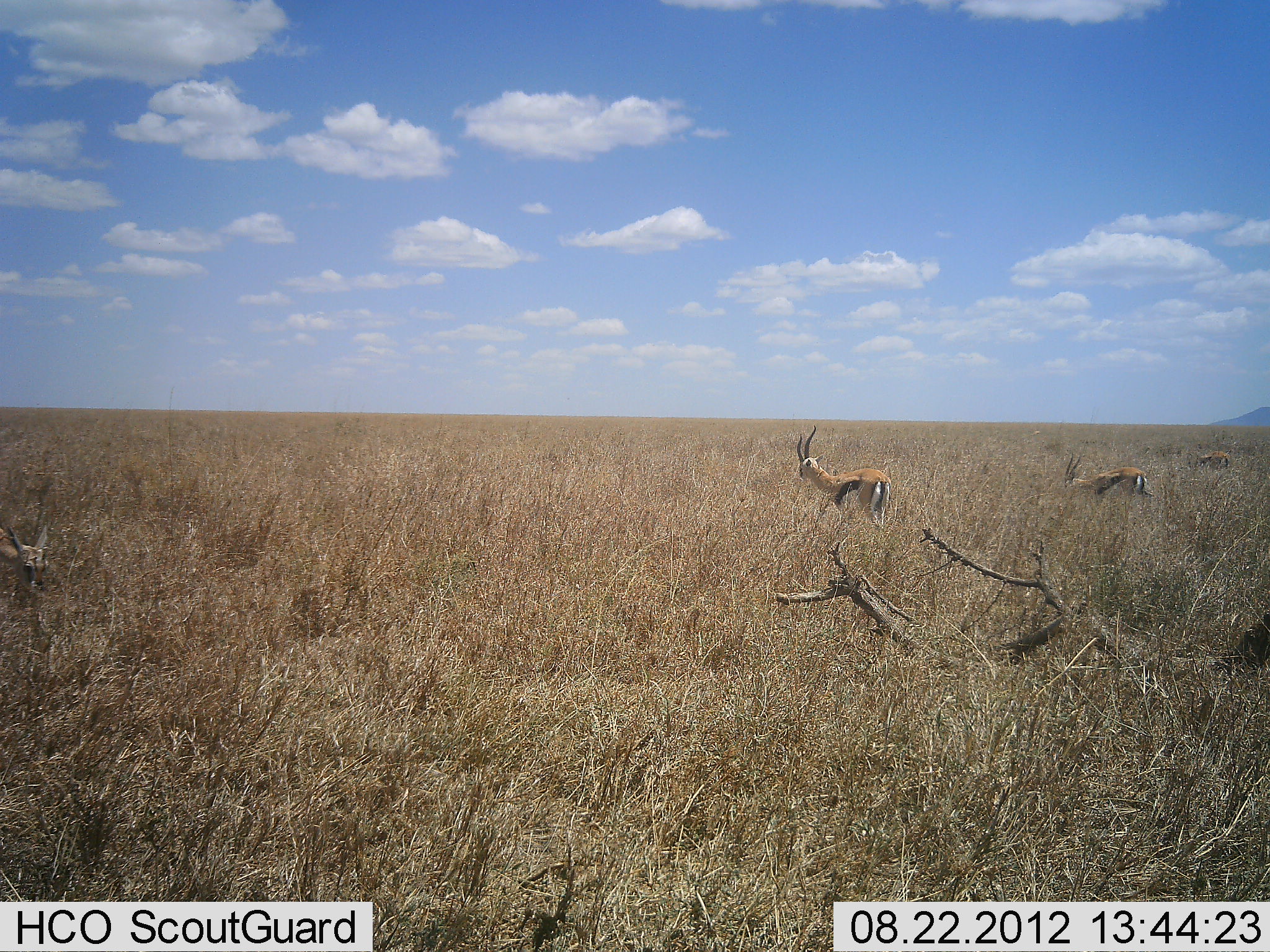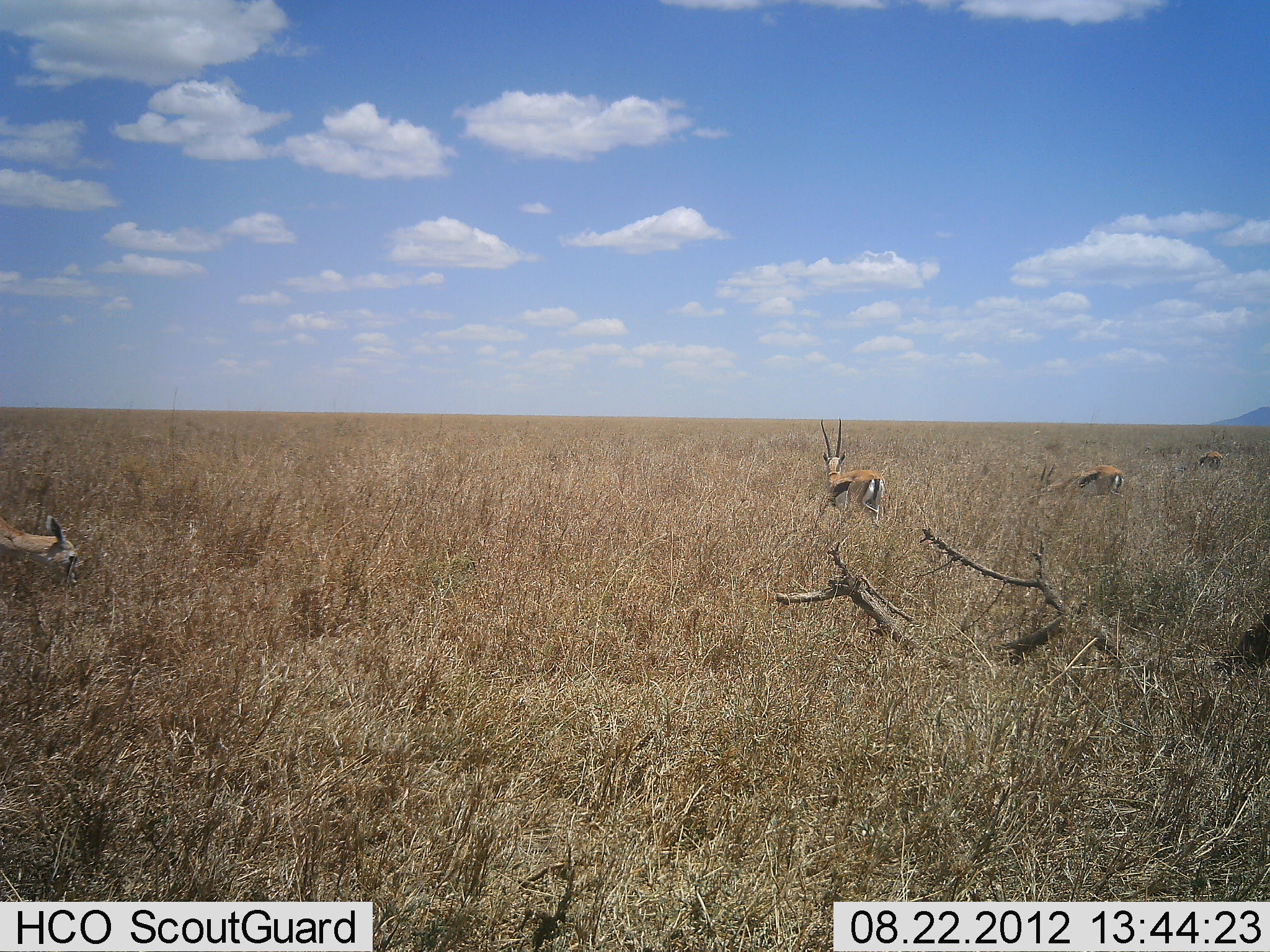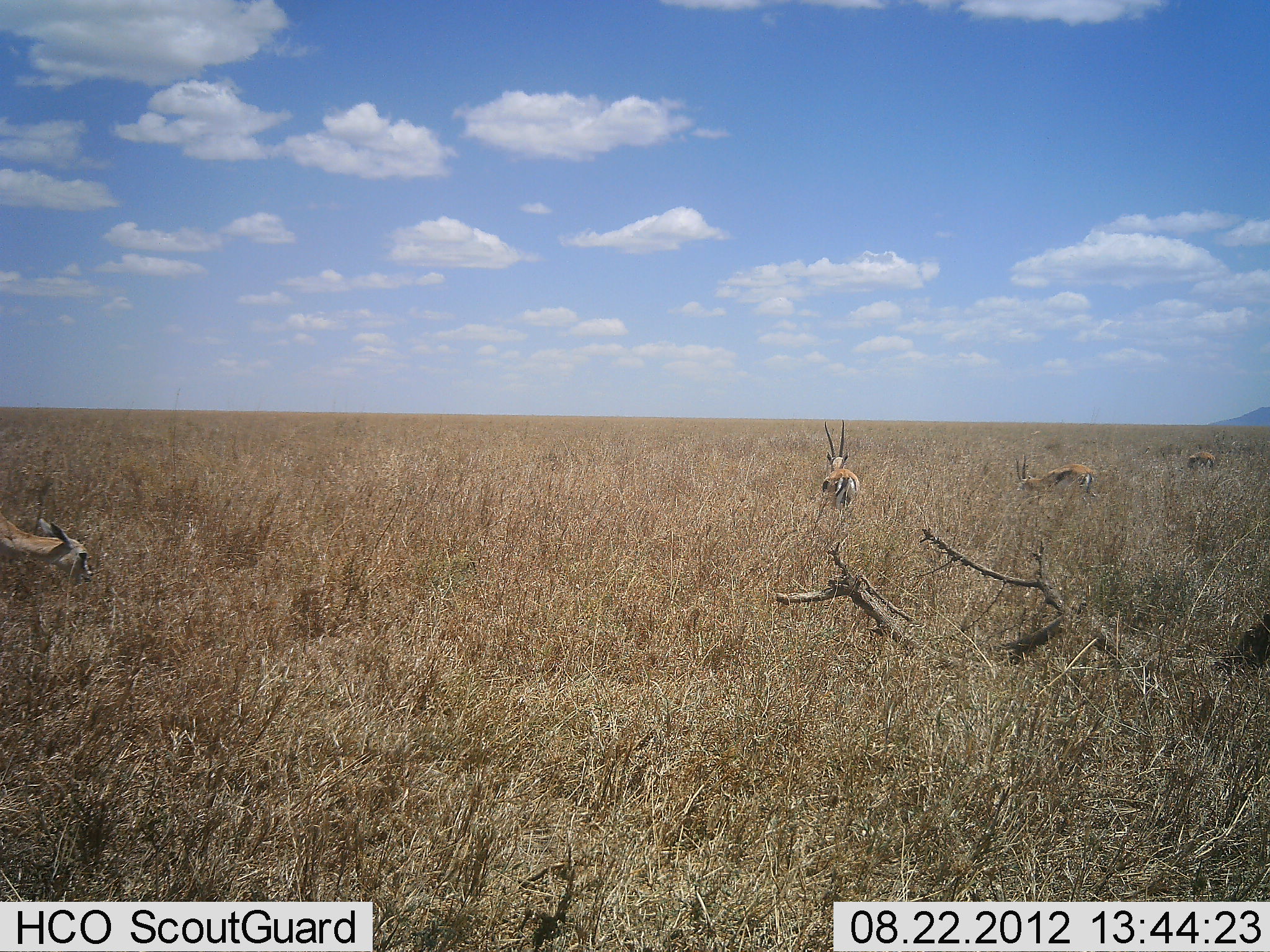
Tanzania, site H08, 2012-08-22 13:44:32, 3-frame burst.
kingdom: Animalia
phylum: Chordata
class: Mammalia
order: Artiodactyla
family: Bovidae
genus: Eudorcas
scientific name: Eudorcas thomsonii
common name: thomson's gazelle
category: gazellethomsons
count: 4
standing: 30%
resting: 0%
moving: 30%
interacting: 0%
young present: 0%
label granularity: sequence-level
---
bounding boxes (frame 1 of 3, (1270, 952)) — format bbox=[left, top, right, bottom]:
animal: bbox=[791, 426, 893, 518]; bbox=[1060, 452, 1159, 504]; bbox=[0, 522, 51, 590]; bbox=[1199, 448, 1234, 471]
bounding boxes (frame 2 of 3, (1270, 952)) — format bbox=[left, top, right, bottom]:
animal: bbox=[816, 418, 888, 523]; bbox=[0, 514, 80, 595]; bbox=[1034, 463, 1126, 503]; bbox=[1198, 449, 1226, 470]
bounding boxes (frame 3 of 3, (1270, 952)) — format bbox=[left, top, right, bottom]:
animal: bbox=[0, 513, 96, 583]; bbox=[820, 418, 861, 523]; bbox=[1011, 454, 1099, 501]; bbox=[1185, 449, 1215, 470]